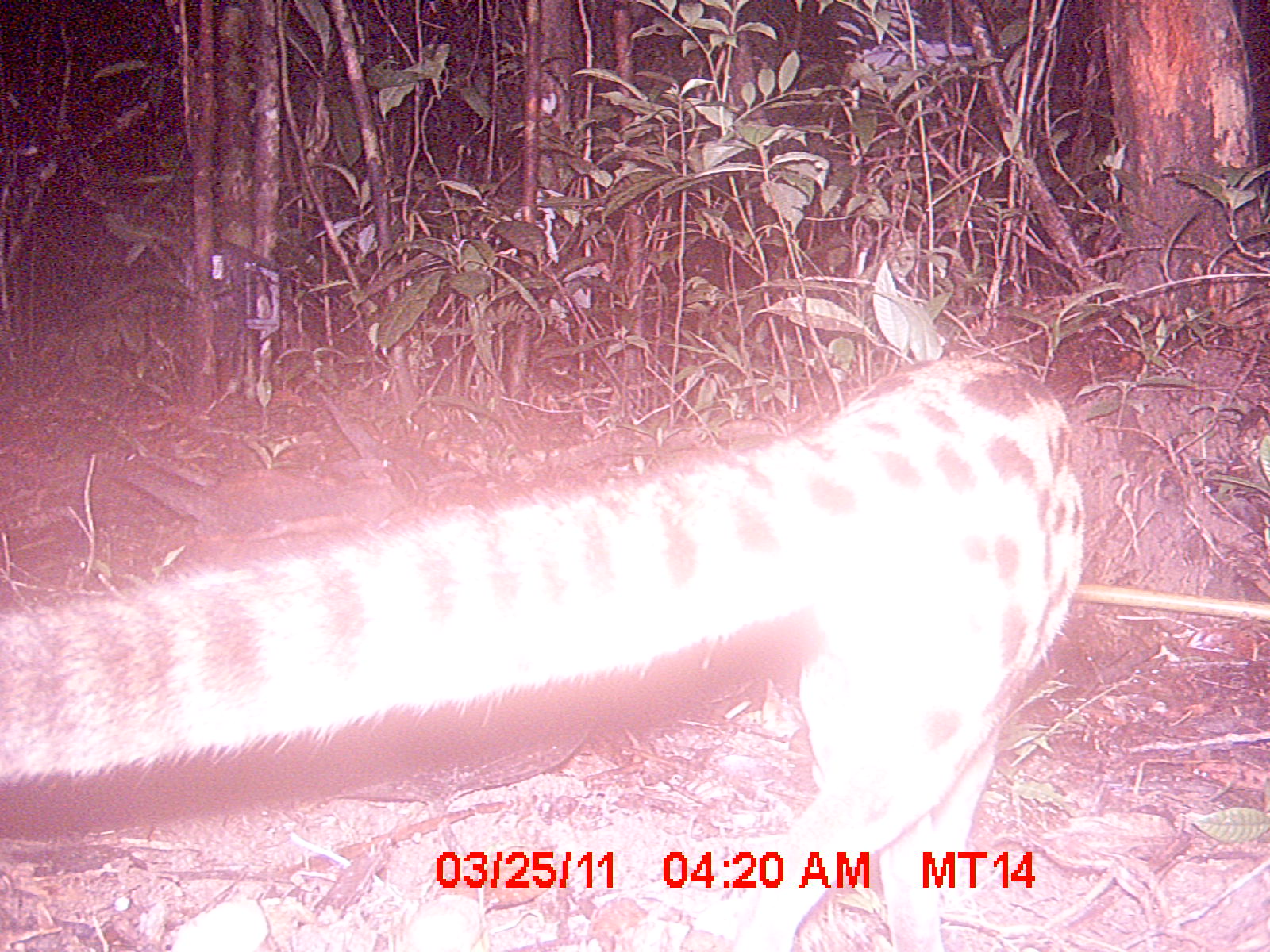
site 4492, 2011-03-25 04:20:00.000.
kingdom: Animalia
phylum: Chordata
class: Mammalia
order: Carnivora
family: Eupleridae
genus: Fossa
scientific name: Fossa fossana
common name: fanaloka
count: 1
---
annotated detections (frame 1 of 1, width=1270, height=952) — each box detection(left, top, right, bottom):
fossa fossana: detection(0, 351, 1083, 951)